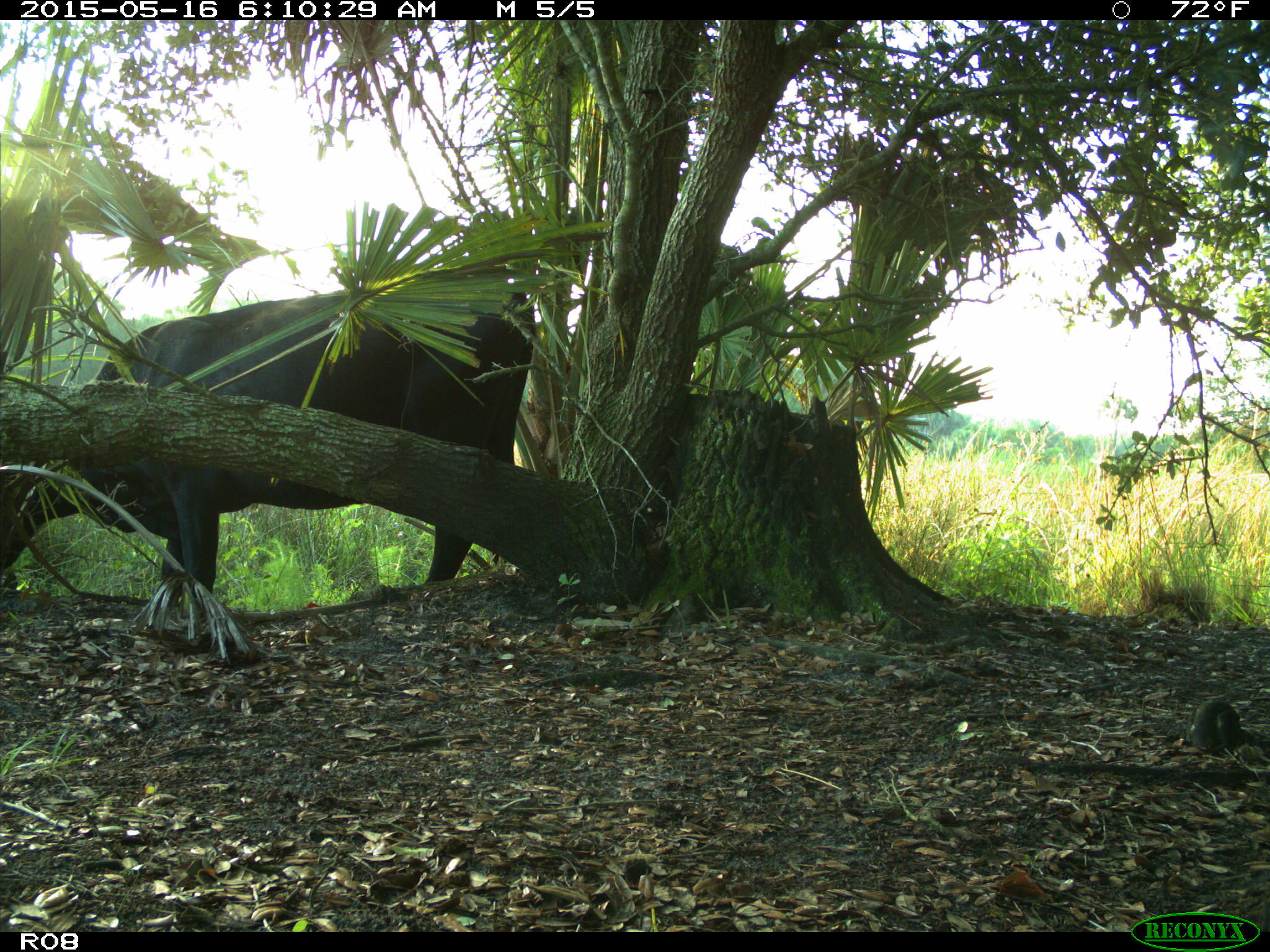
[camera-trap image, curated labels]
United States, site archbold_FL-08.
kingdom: Animalia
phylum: Chordata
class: Mammalia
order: Artiodactyla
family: Bovidae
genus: Bos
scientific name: Bos taurus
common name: domestic cow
Bos taurus (domestic cow).